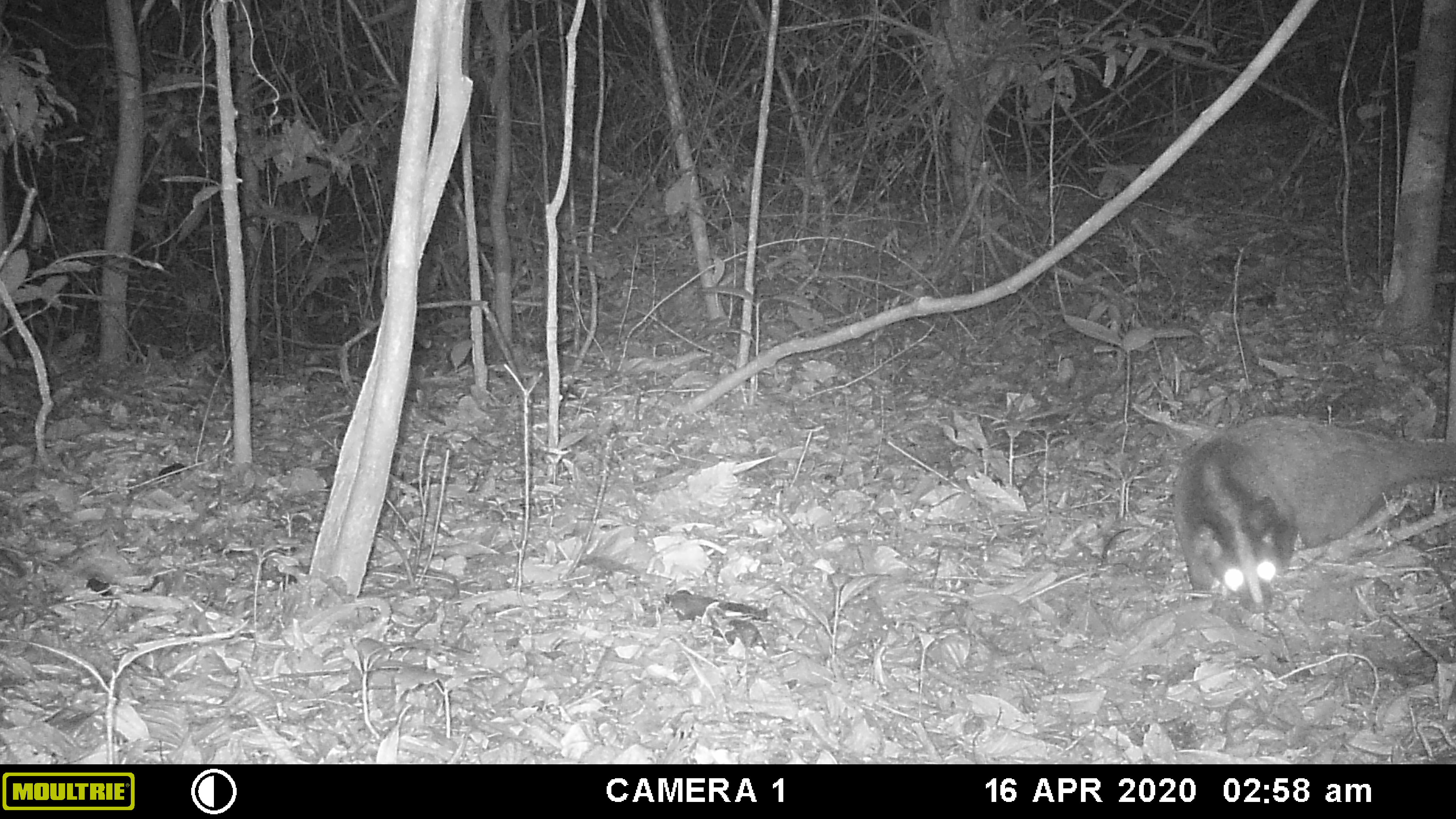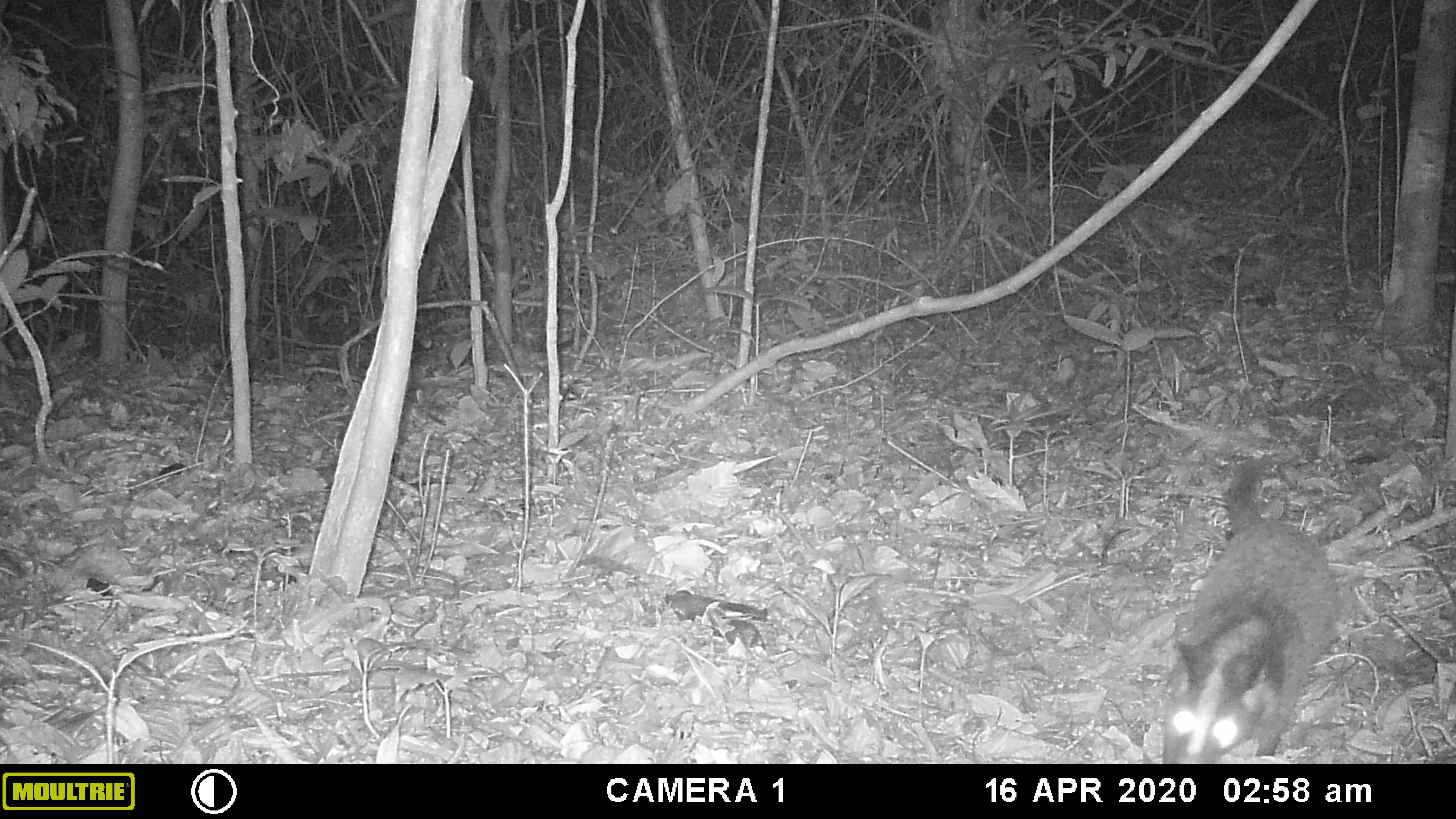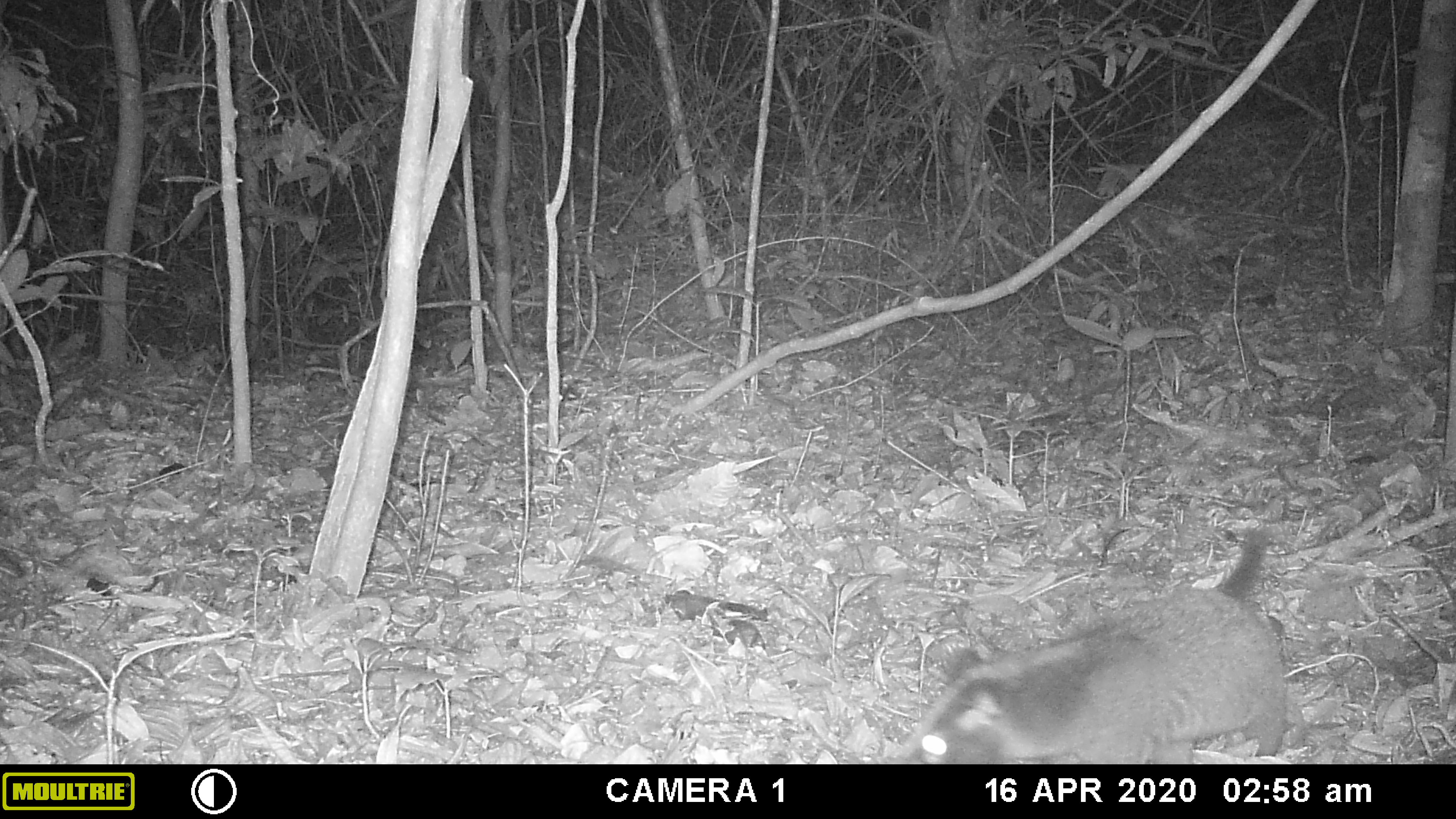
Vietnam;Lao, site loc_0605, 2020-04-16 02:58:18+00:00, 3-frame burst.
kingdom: Animalia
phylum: Chordata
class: Mammalia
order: Carnivora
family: Viverridae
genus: Paguma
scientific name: Paguma larvata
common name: masked palm civet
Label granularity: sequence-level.